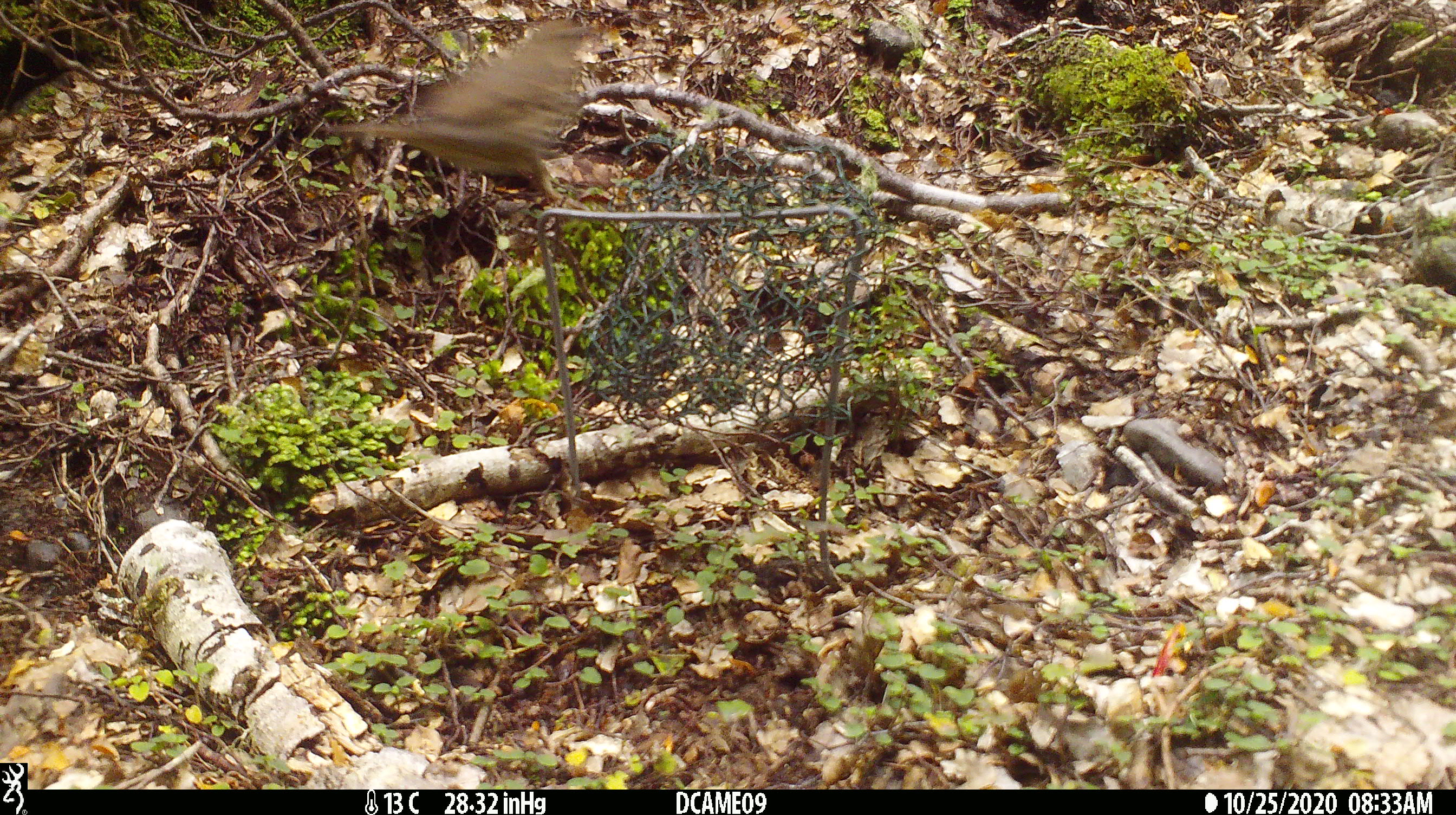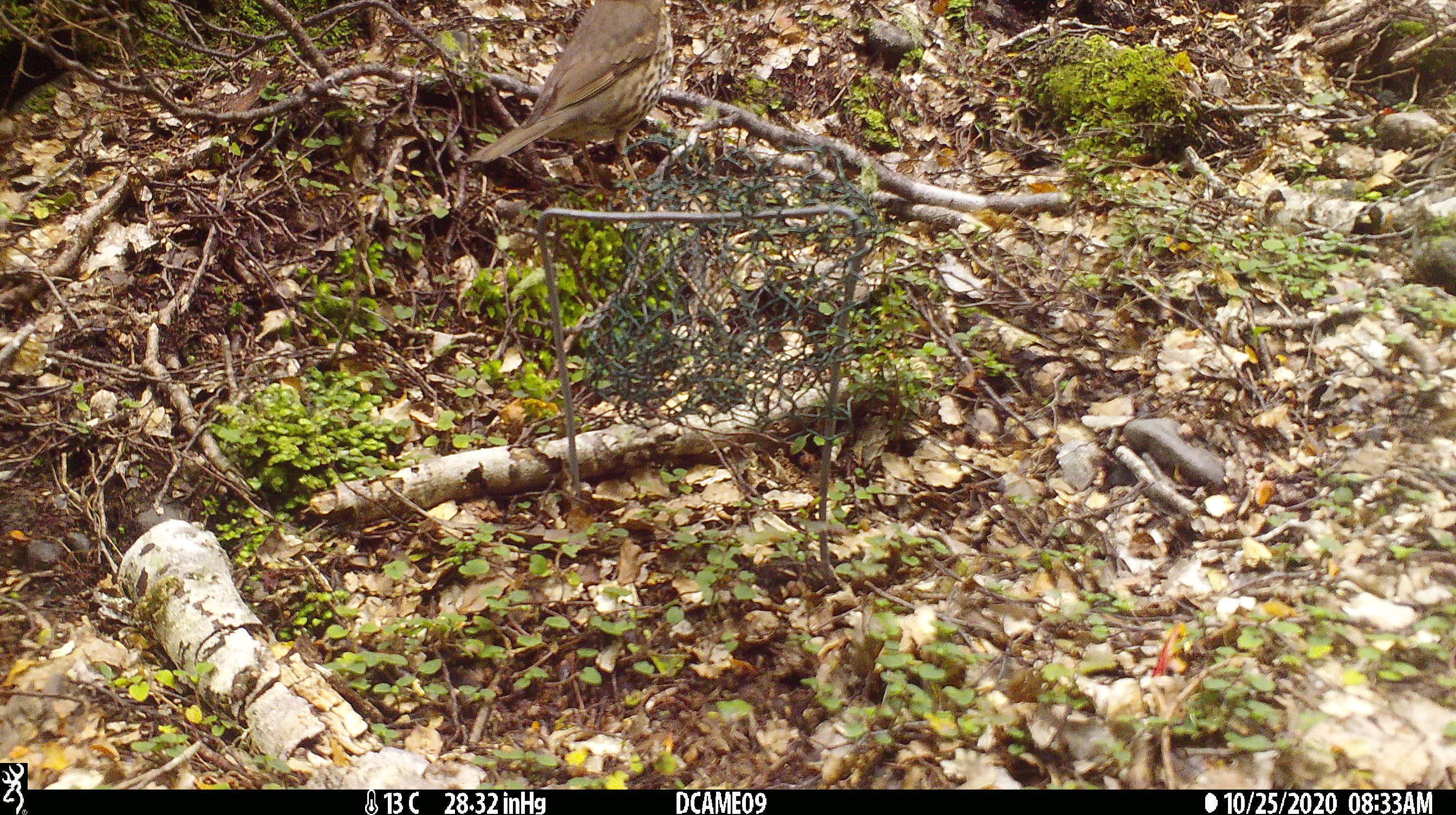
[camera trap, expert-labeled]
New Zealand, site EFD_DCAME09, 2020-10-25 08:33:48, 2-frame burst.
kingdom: Animalia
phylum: Chordata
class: Aves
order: Passeriformes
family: Turdidae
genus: Turdus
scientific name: Turdus philomelos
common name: song thrush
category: thrush